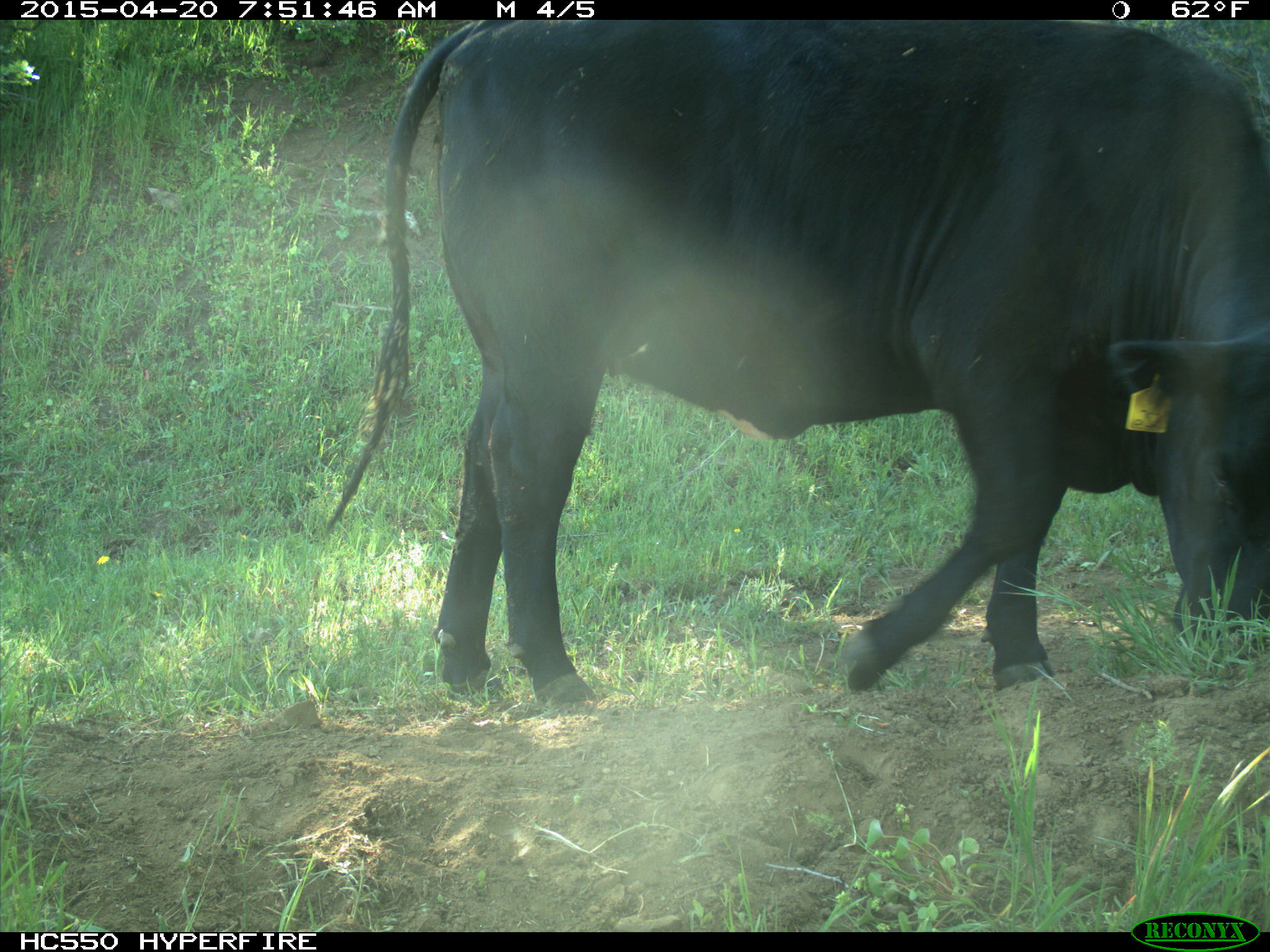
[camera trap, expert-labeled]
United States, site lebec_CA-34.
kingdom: Animalia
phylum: Chordata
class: Mammalia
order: Artiodactyla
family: Bovidae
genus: Bos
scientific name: Bos taurus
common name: domestic cow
Bos taurus (domestic cow).